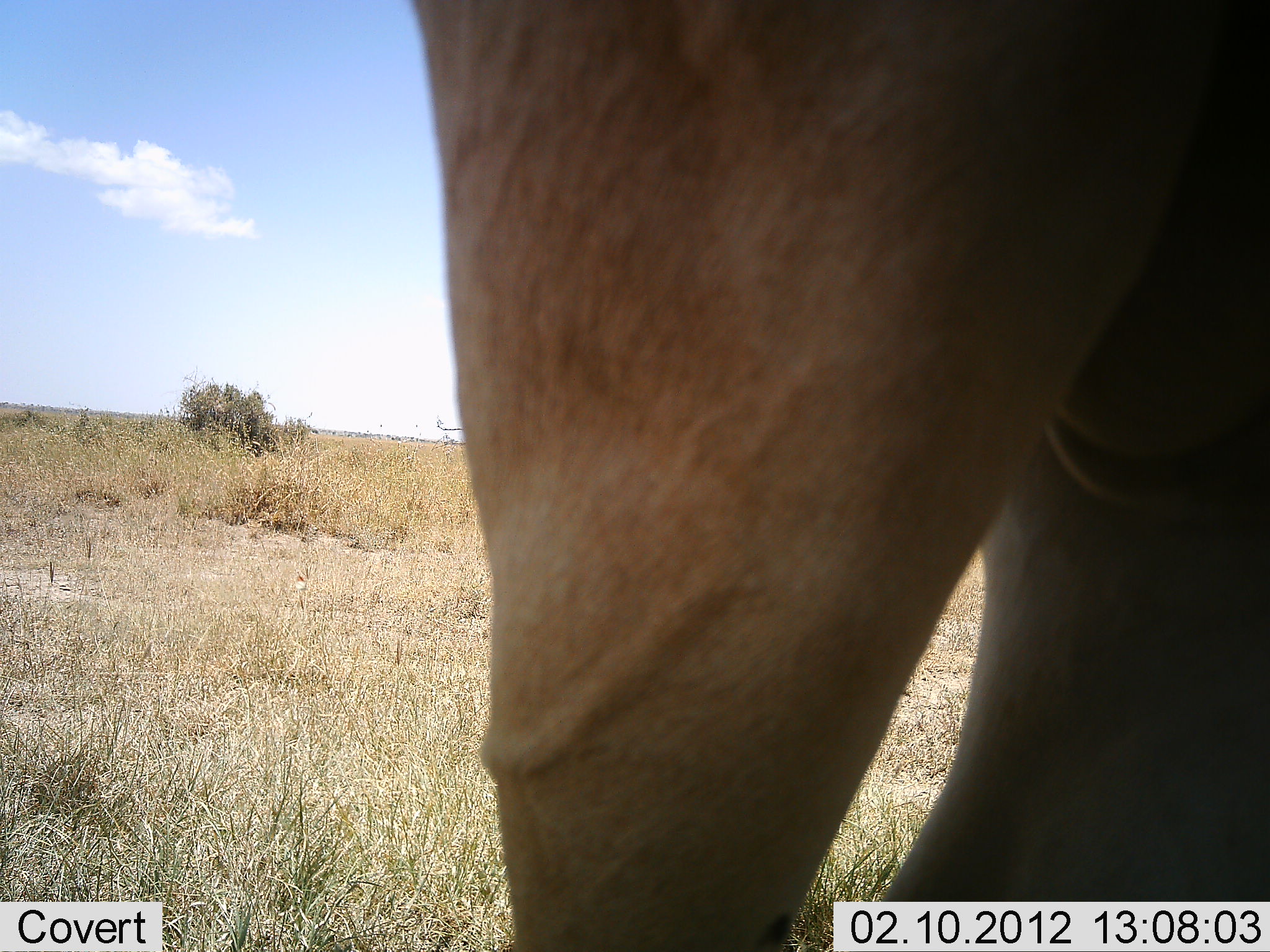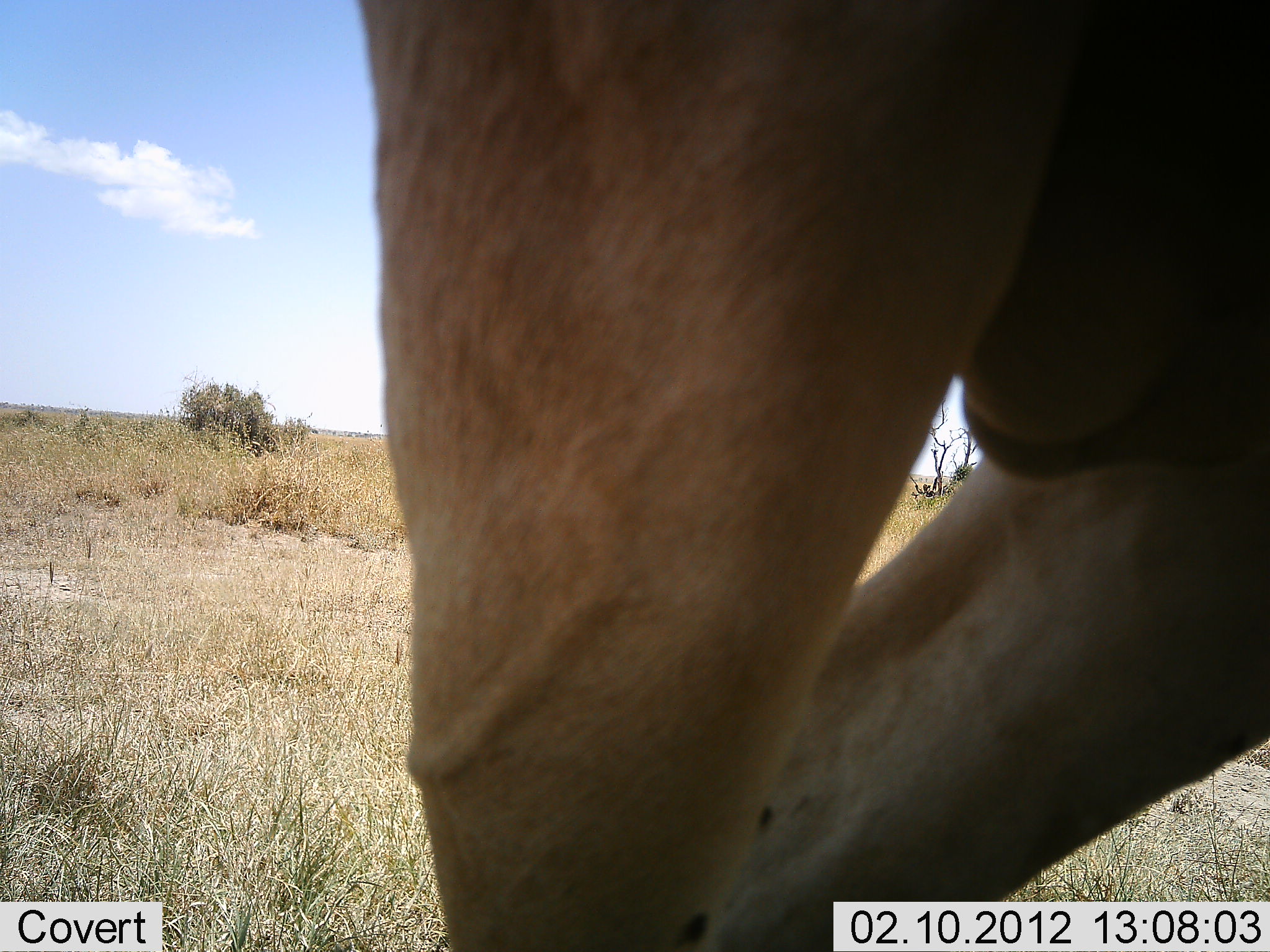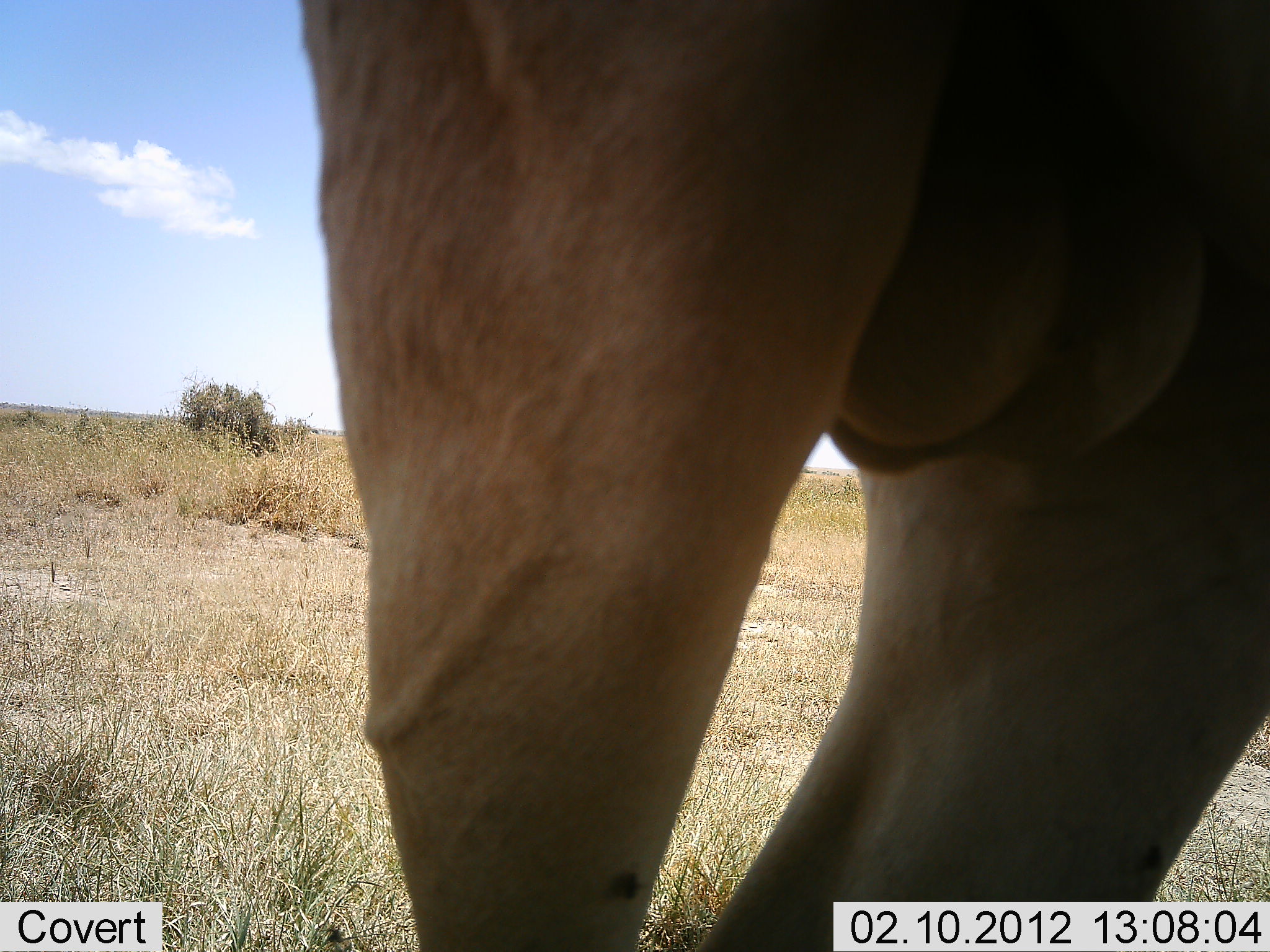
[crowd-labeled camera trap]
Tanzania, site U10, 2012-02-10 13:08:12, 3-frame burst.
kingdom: Animalia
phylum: Chordata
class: Mammalia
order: Artiodactyla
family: Bovidae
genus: Alcelaphus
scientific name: Alcelaphus buselaphus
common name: hartebeest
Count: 1.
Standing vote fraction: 57%.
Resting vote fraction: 0%.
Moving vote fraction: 43%.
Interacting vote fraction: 0%.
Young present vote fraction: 0%.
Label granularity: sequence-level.